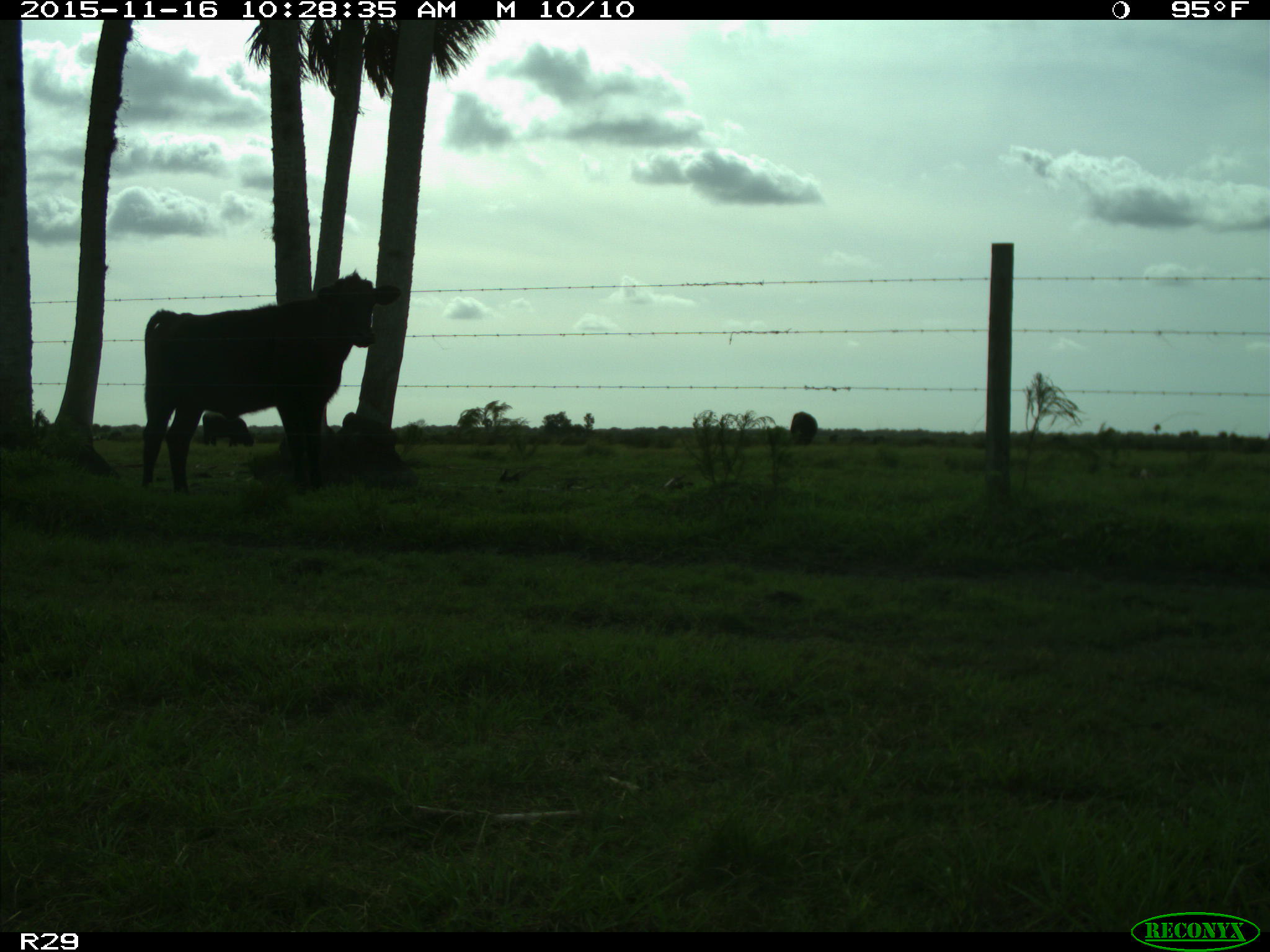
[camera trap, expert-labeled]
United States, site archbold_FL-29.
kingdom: Animalia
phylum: Chordata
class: Mammalia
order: Artiodactyla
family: Bovidae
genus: Bos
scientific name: Bos taurus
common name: domestic cow